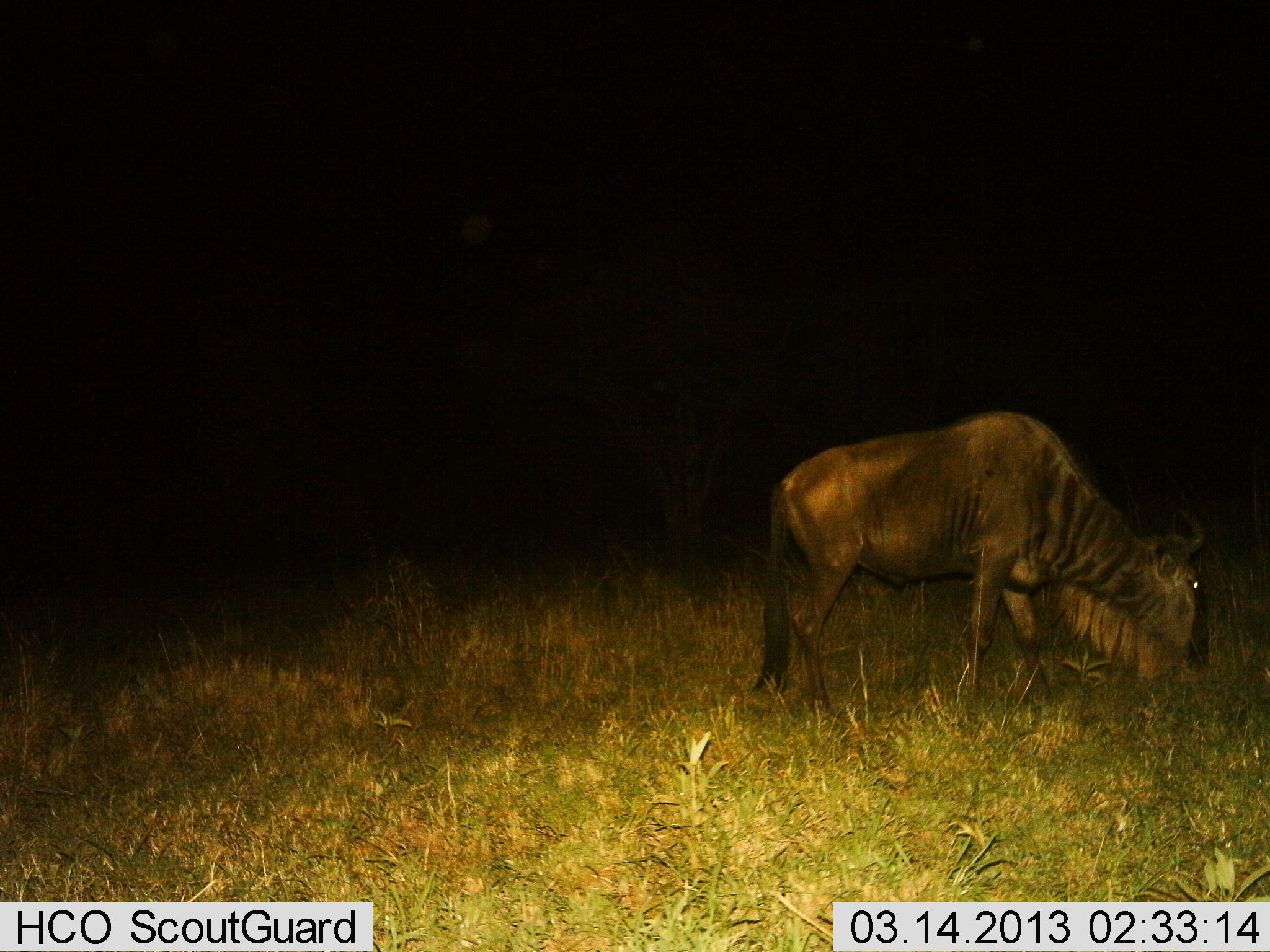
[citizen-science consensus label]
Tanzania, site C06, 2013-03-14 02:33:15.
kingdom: Animalia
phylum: Chordata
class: Mammalia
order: Artiodactyla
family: Bovidae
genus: Connochaetes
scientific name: Connochaetes taurinus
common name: blue wildebeest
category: wildebeest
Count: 1.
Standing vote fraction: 22%.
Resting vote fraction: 0%.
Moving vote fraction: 0%.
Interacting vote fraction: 0%.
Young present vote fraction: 0%.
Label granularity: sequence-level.